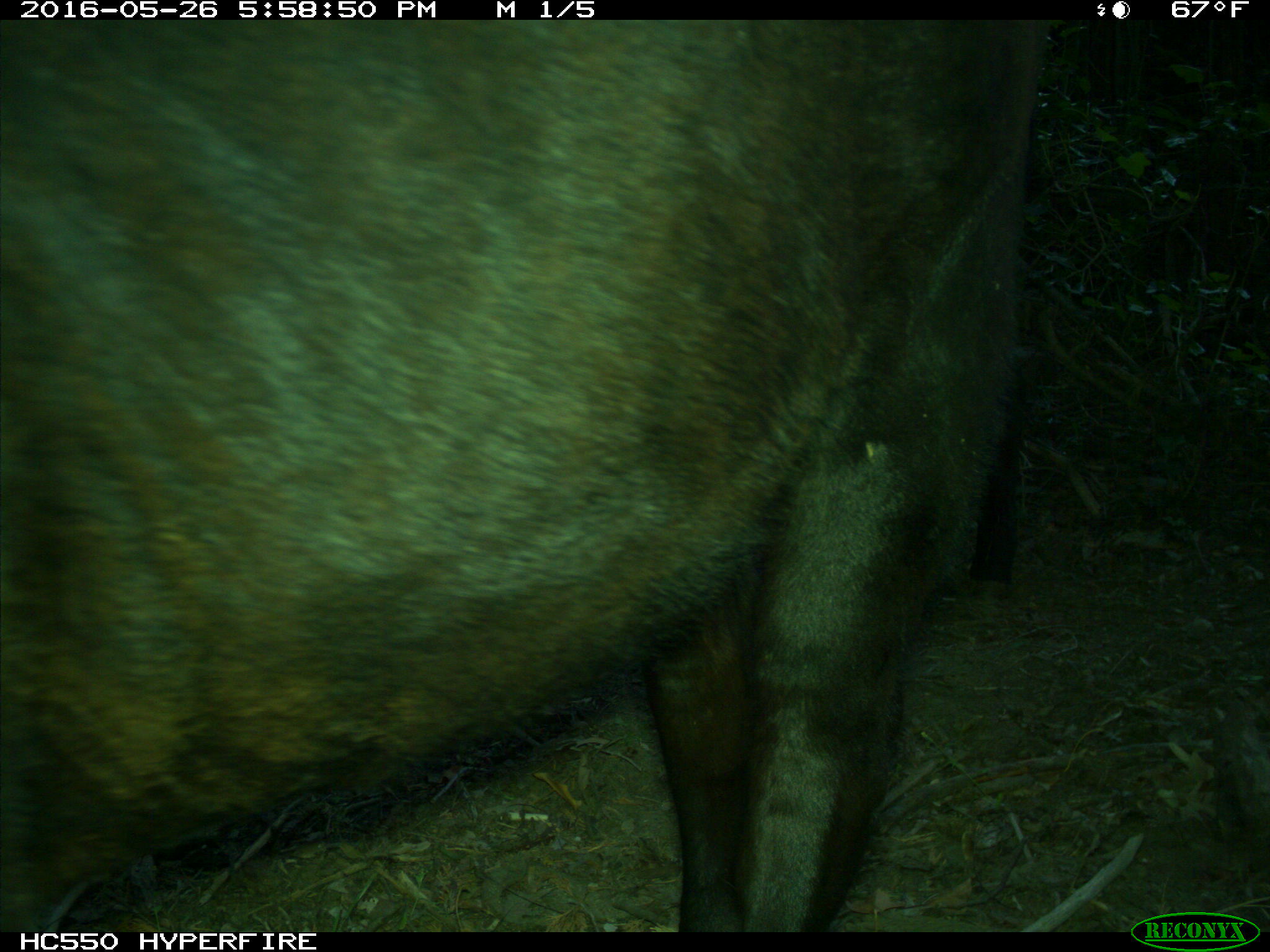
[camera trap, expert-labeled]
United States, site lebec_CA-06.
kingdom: Animalia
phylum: Chordata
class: Mammalia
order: Artiodactyla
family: Bovidae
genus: Bos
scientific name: Bos taurus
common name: domestic cow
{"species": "Bos taurus (domestic cow)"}